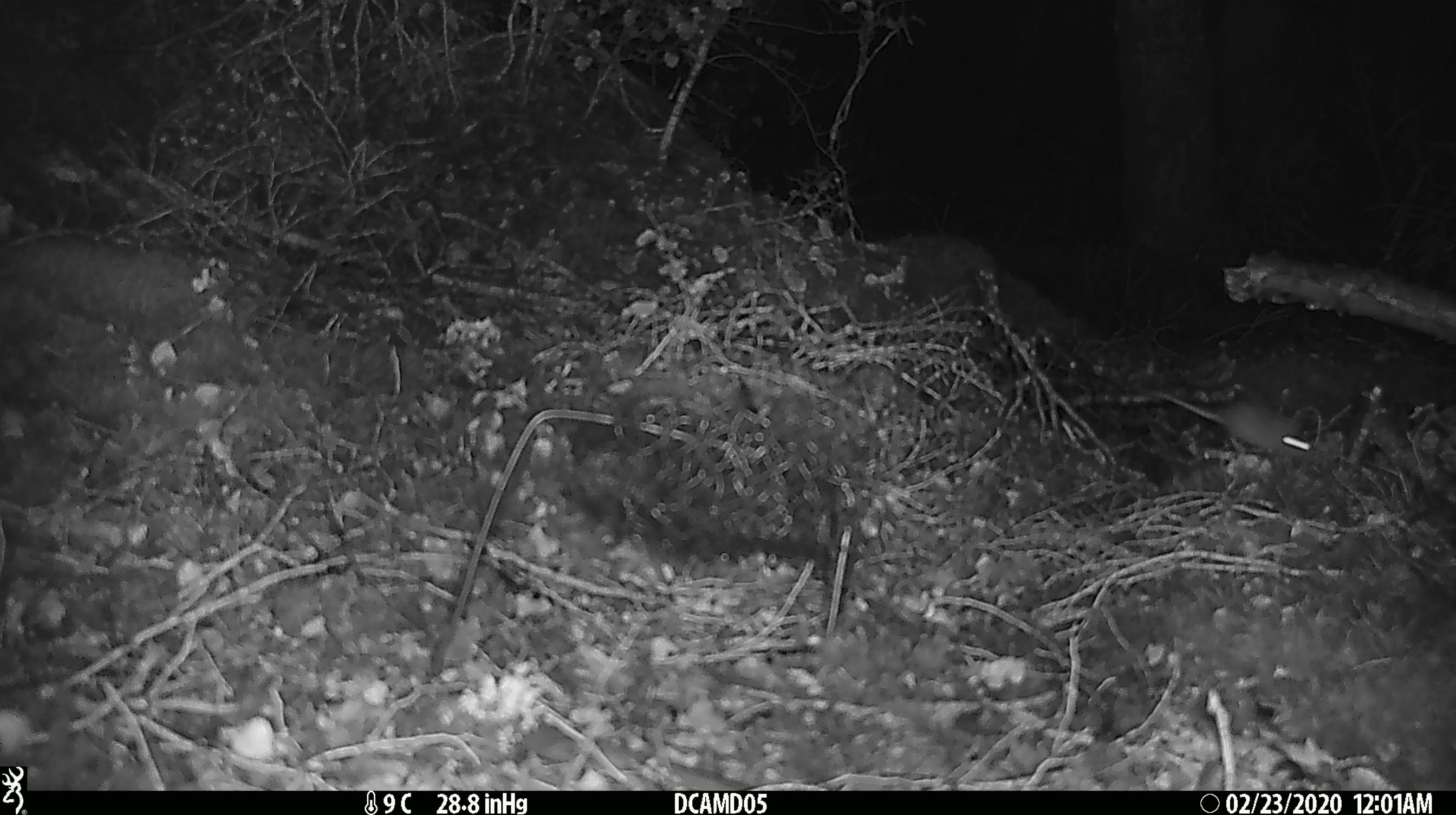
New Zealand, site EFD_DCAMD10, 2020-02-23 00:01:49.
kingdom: Animalia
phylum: Chordata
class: Mammalia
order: Rodentia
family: Muridae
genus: Mus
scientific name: Mus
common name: mouse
Mouse (Mus).